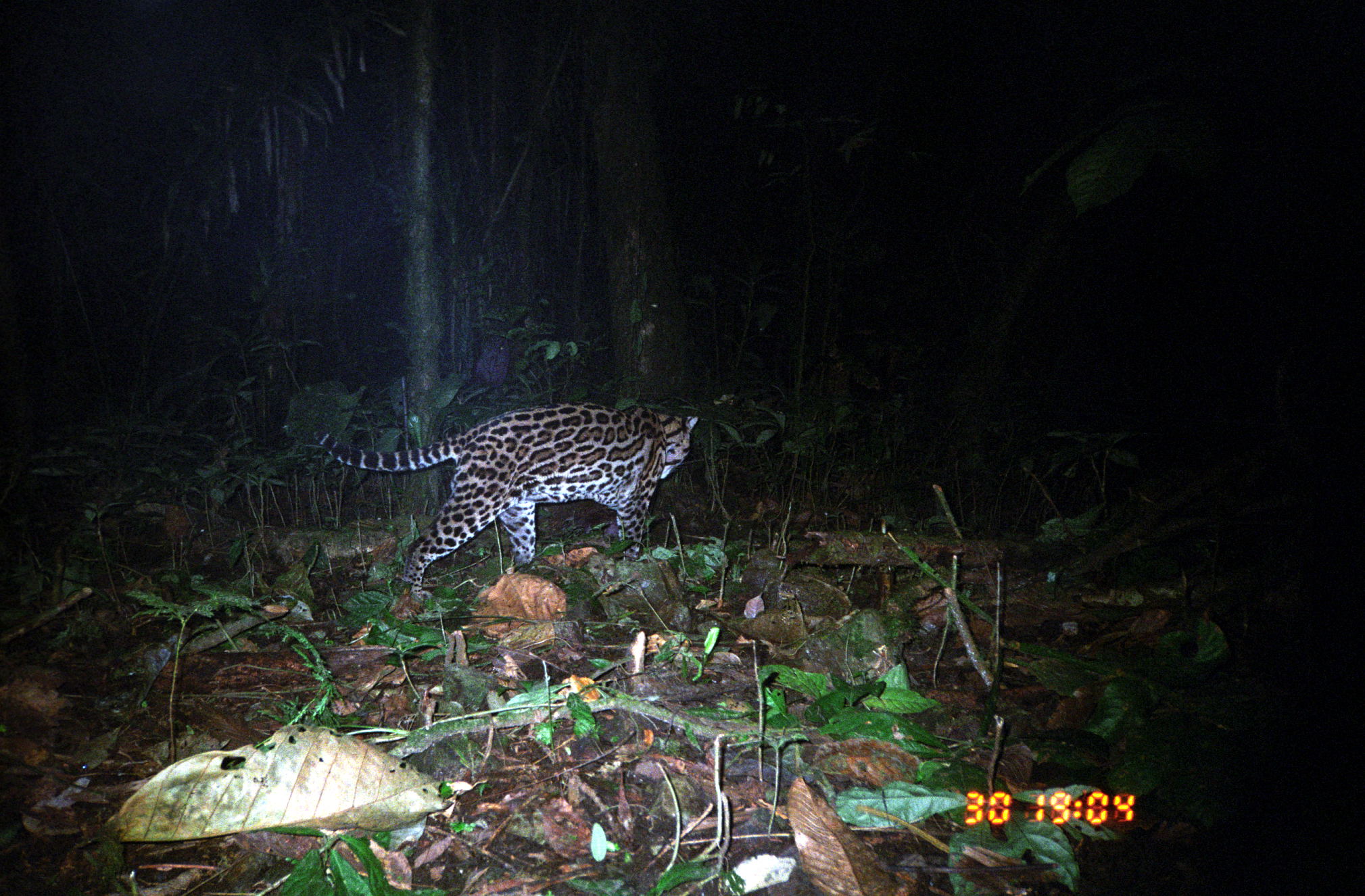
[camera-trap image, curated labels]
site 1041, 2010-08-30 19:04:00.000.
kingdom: Animalia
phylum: Chordata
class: Mammalia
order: Carnivora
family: Felidae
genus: Leopardus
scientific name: Leopardus pardalis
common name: ocelot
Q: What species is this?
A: Leopardus pardalis (ocelot).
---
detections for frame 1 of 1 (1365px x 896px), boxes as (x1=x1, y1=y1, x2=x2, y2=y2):
leopardus pardalis: (x1=312, y1=403, x2=700, y2=604)